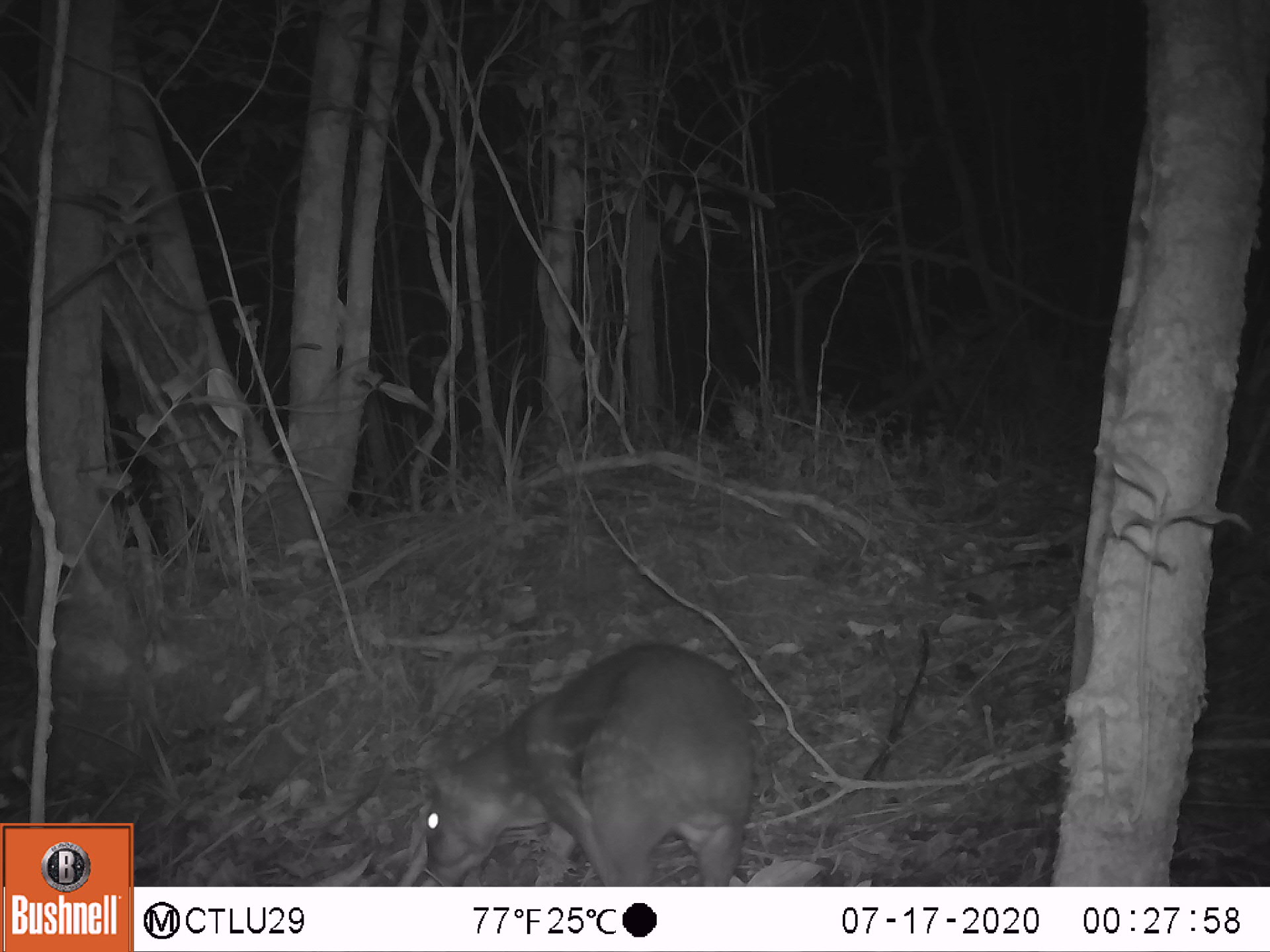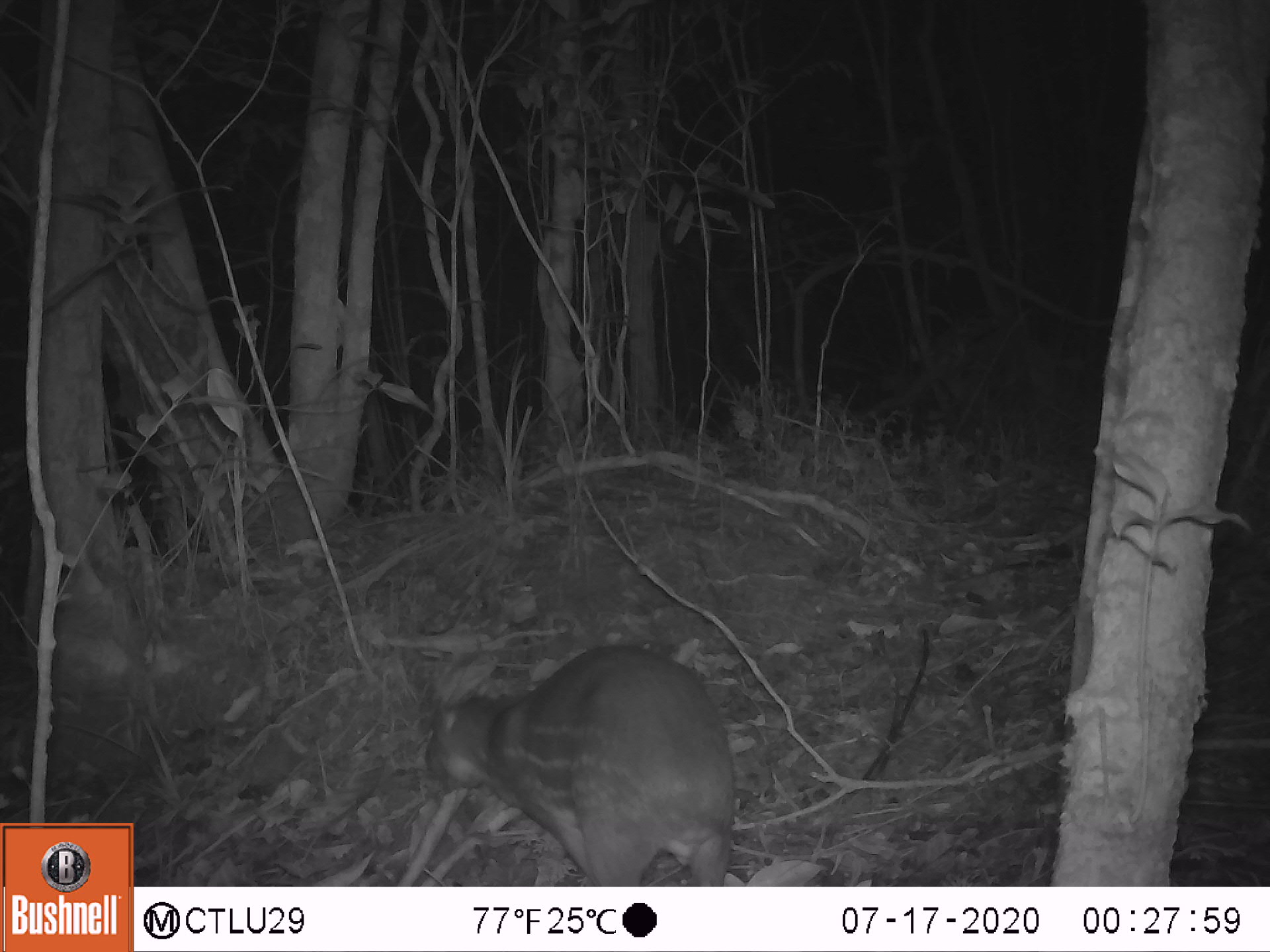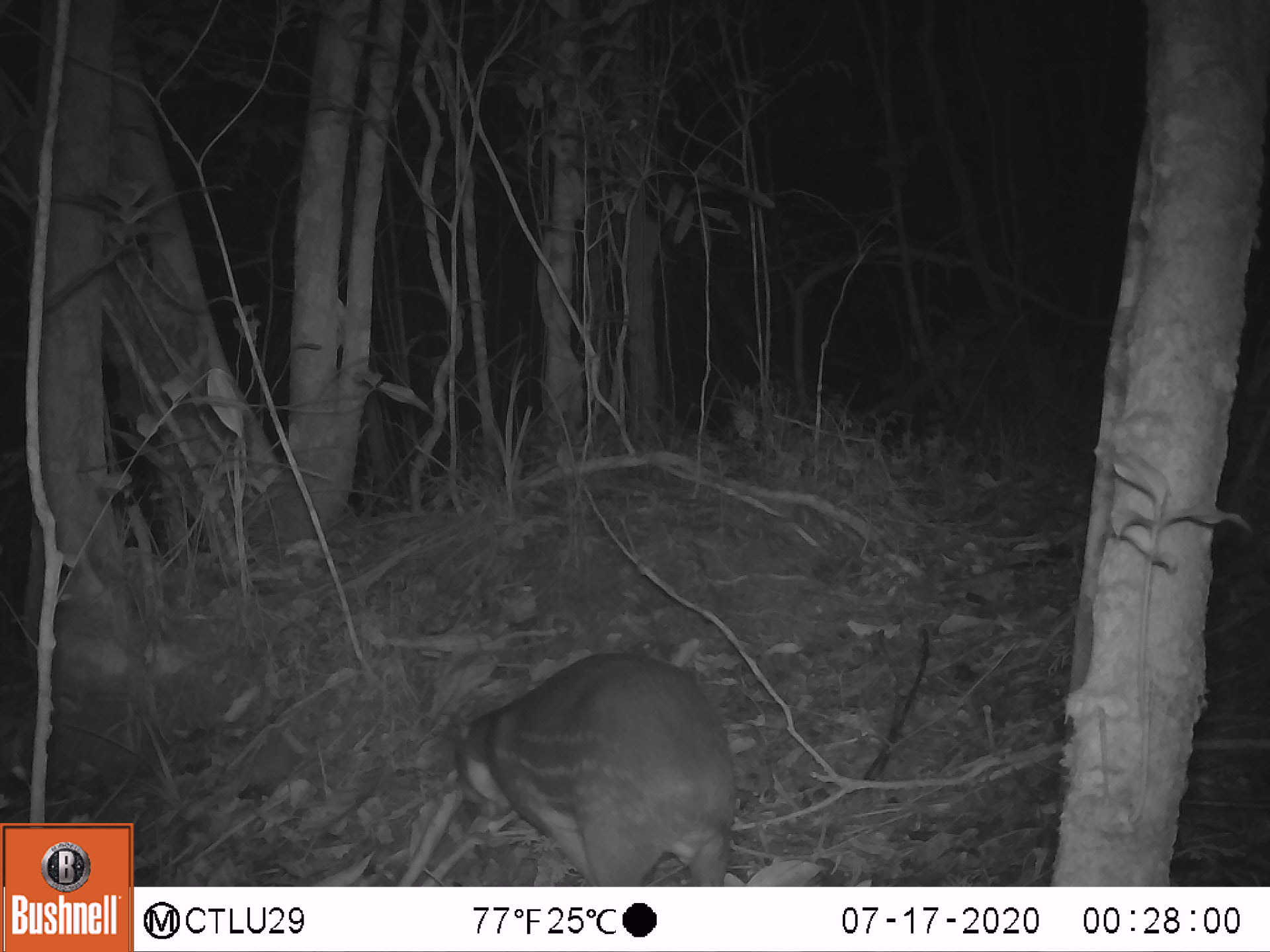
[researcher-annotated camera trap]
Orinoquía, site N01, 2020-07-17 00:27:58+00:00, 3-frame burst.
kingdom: Animalia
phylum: Chordata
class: Mammalia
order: Rodentia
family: Cuniculidae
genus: Cuniculus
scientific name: Cuniculus paca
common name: spotted paca